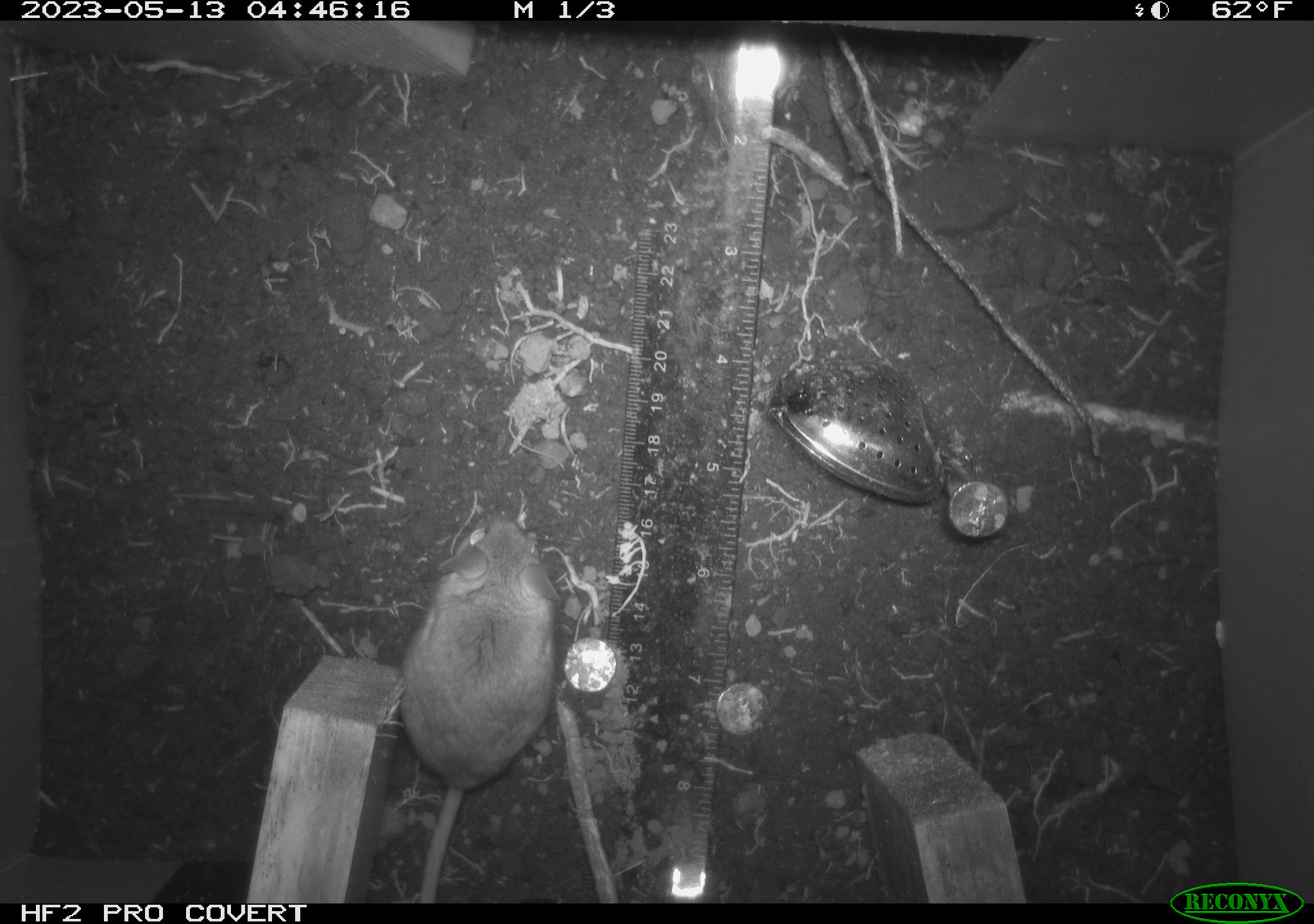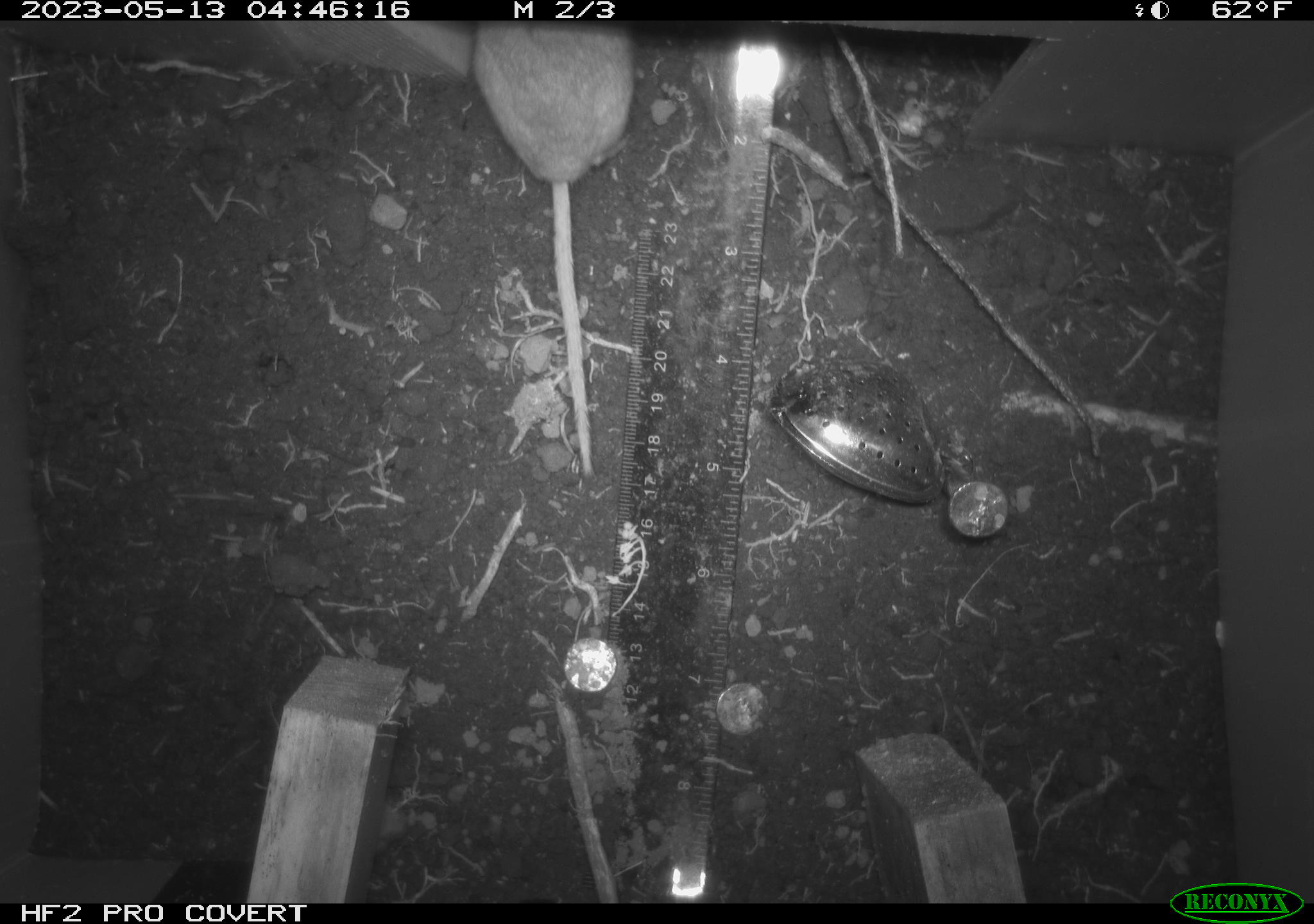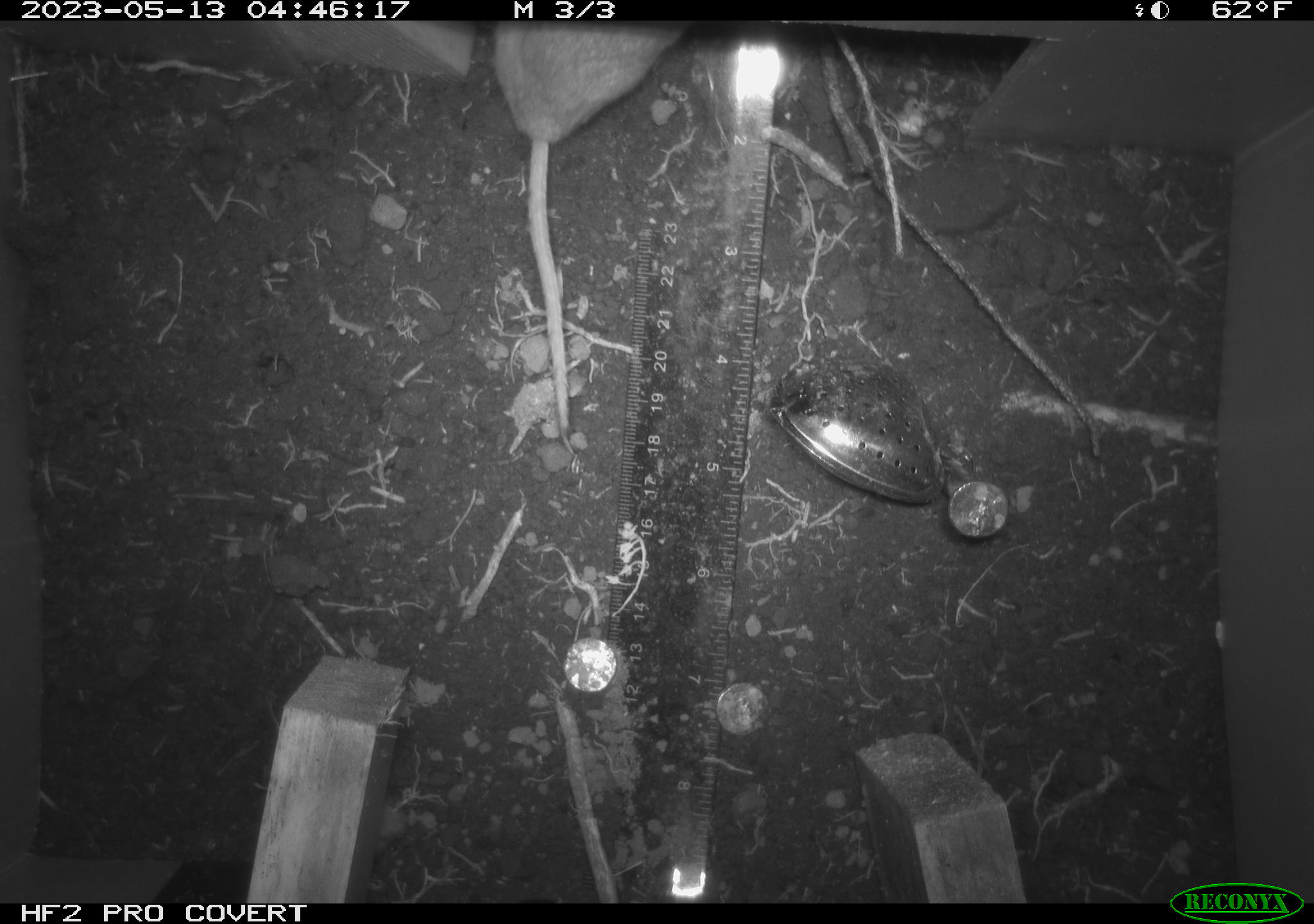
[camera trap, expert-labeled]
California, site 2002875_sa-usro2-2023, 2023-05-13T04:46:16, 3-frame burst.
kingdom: Animalia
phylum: Chordata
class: Mammalia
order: Rodentia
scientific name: Rodentia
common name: mouse species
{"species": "mouse species (Rodentia)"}